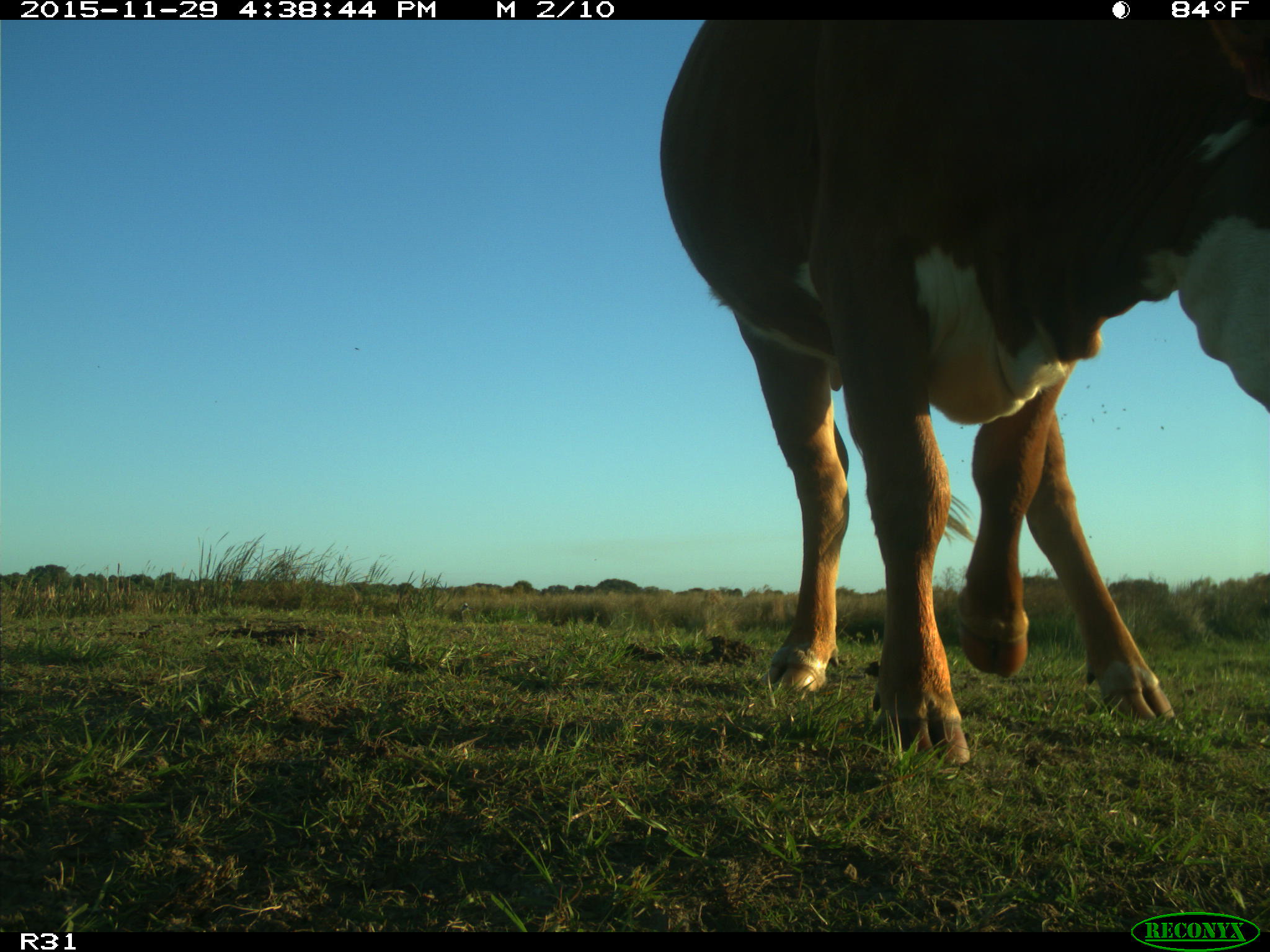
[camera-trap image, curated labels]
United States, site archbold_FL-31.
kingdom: Animalia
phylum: Chordata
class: Mammalia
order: Artiodactyla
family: Bovidae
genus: Bos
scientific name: Bos taurus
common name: domestic cow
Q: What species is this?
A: Bos taurus (domestic cow).